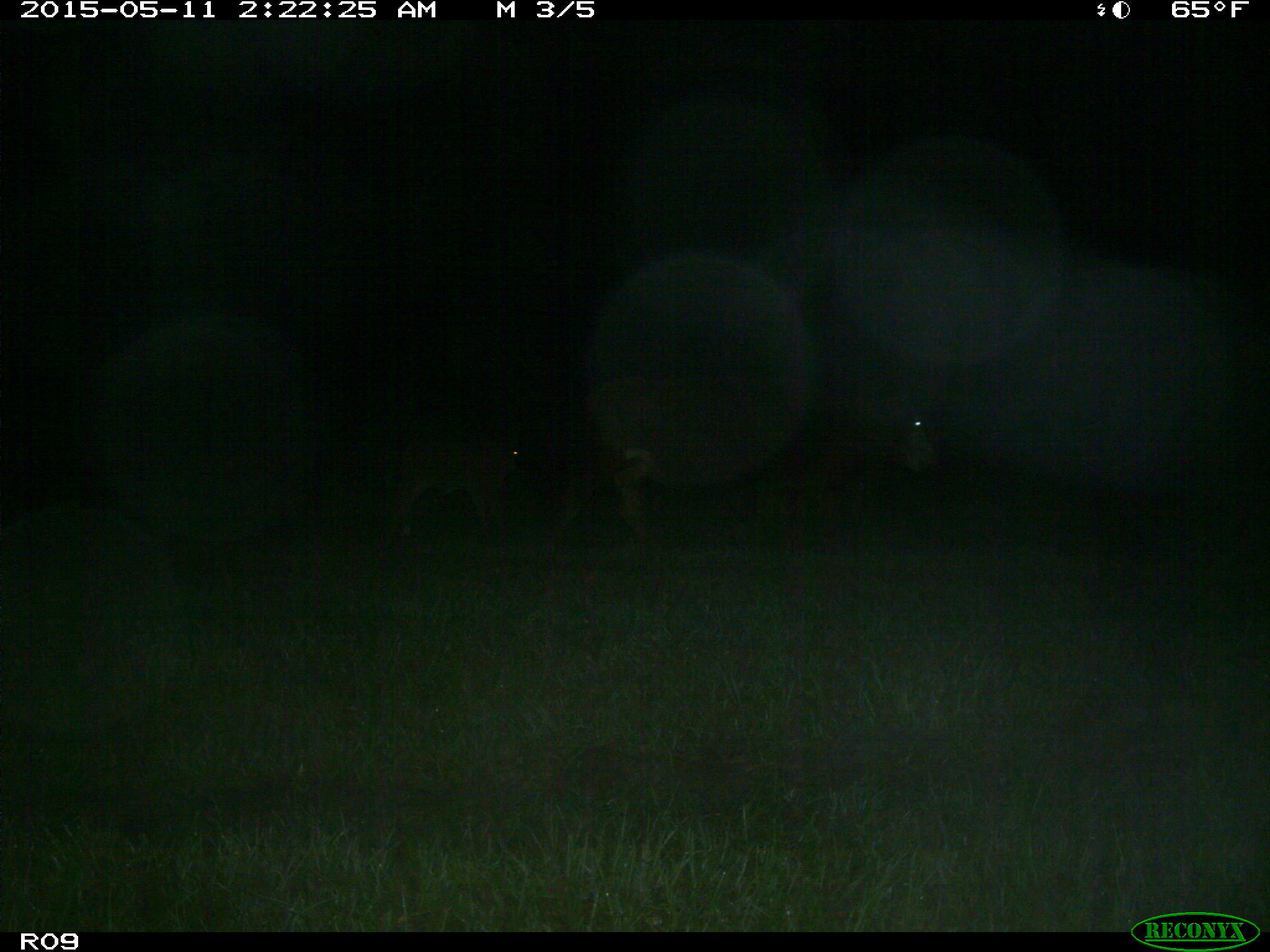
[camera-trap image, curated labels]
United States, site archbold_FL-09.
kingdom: Animalia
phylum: Chordata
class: Mammalia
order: Artiodactyla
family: Bovidae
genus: Bos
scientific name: Bos taurus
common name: domestic cow